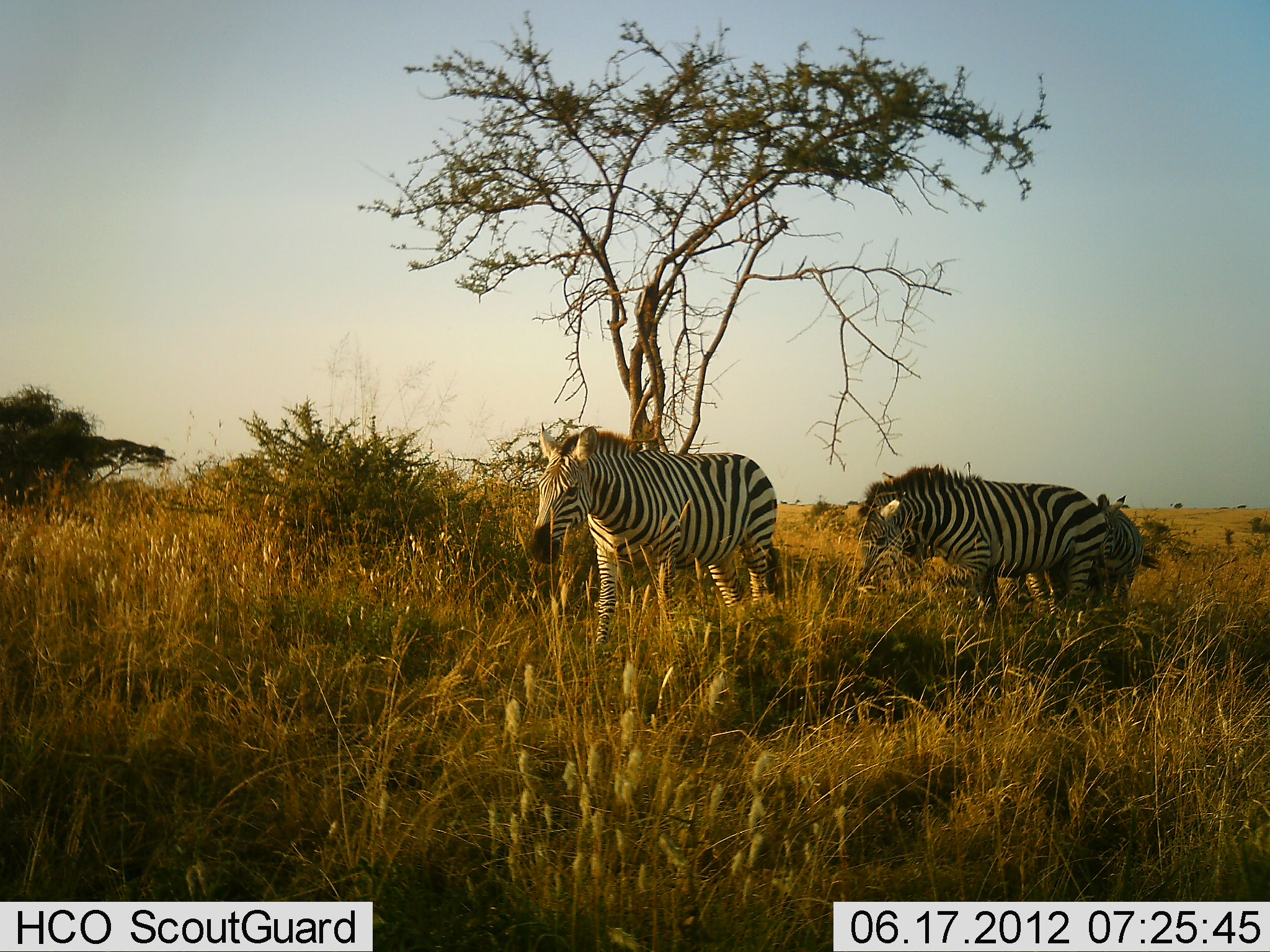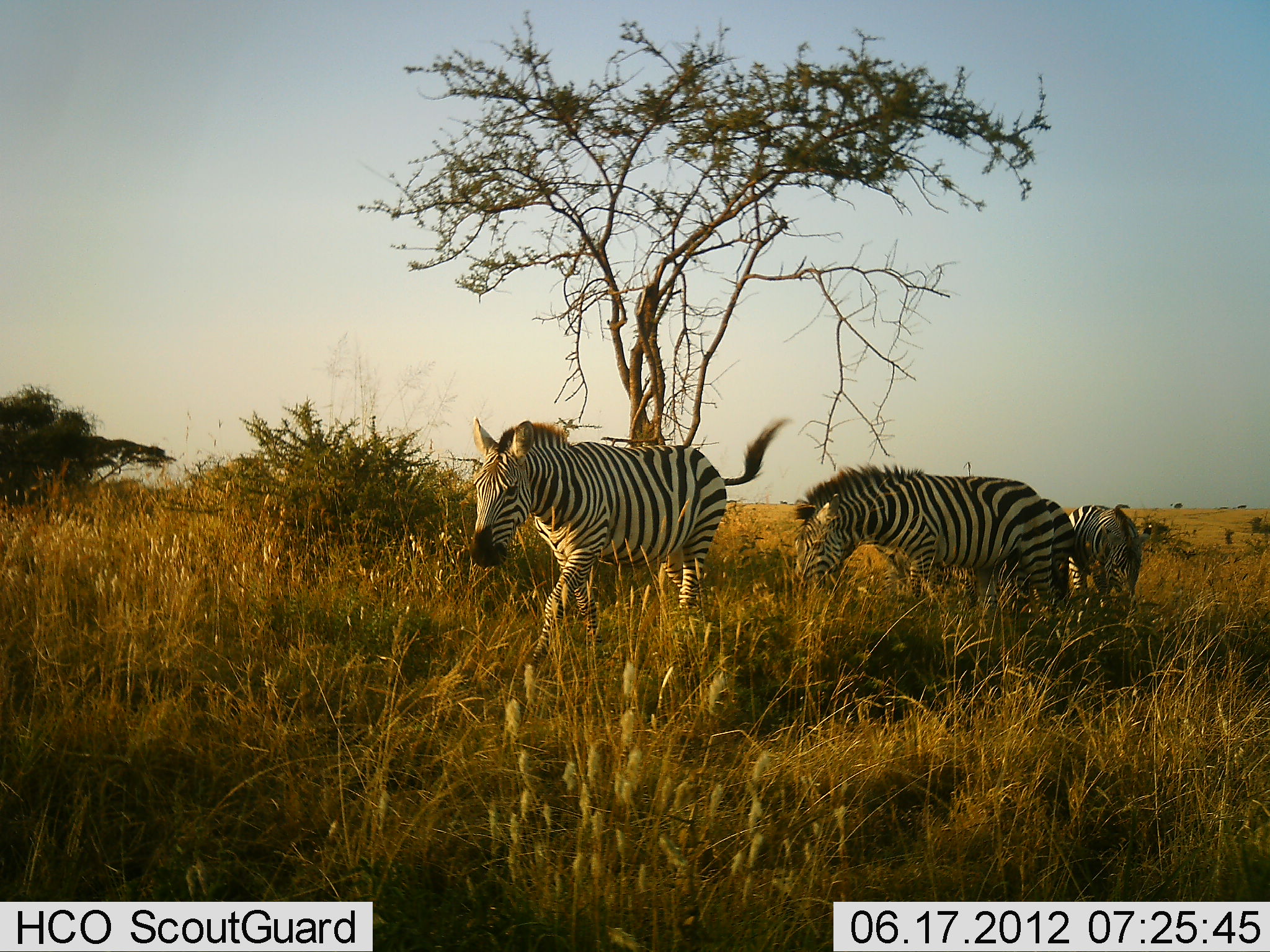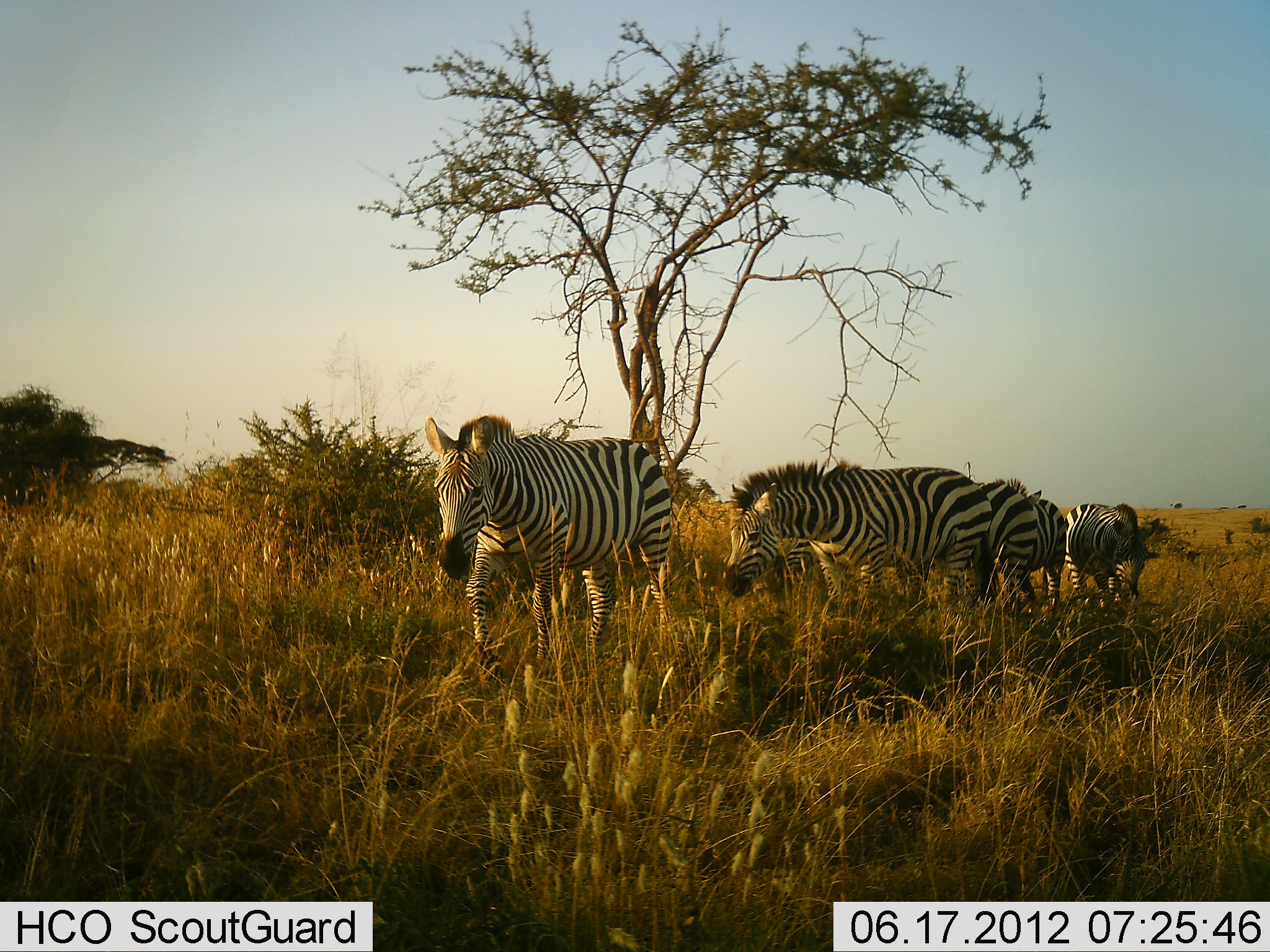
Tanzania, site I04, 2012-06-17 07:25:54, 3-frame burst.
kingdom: Animalia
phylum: Chordata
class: Mammalia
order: Perissodactyla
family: Equidae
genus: Equus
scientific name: Equus quagga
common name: plains zebra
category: zebra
Zebra (plains zebra) (Equus quagga), count 4. Behavior (volunteer vote fractions): standing 60%, resting 0%, moving 90%, interacting 0%. Young present (vote fraction): 0%. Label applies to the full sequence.